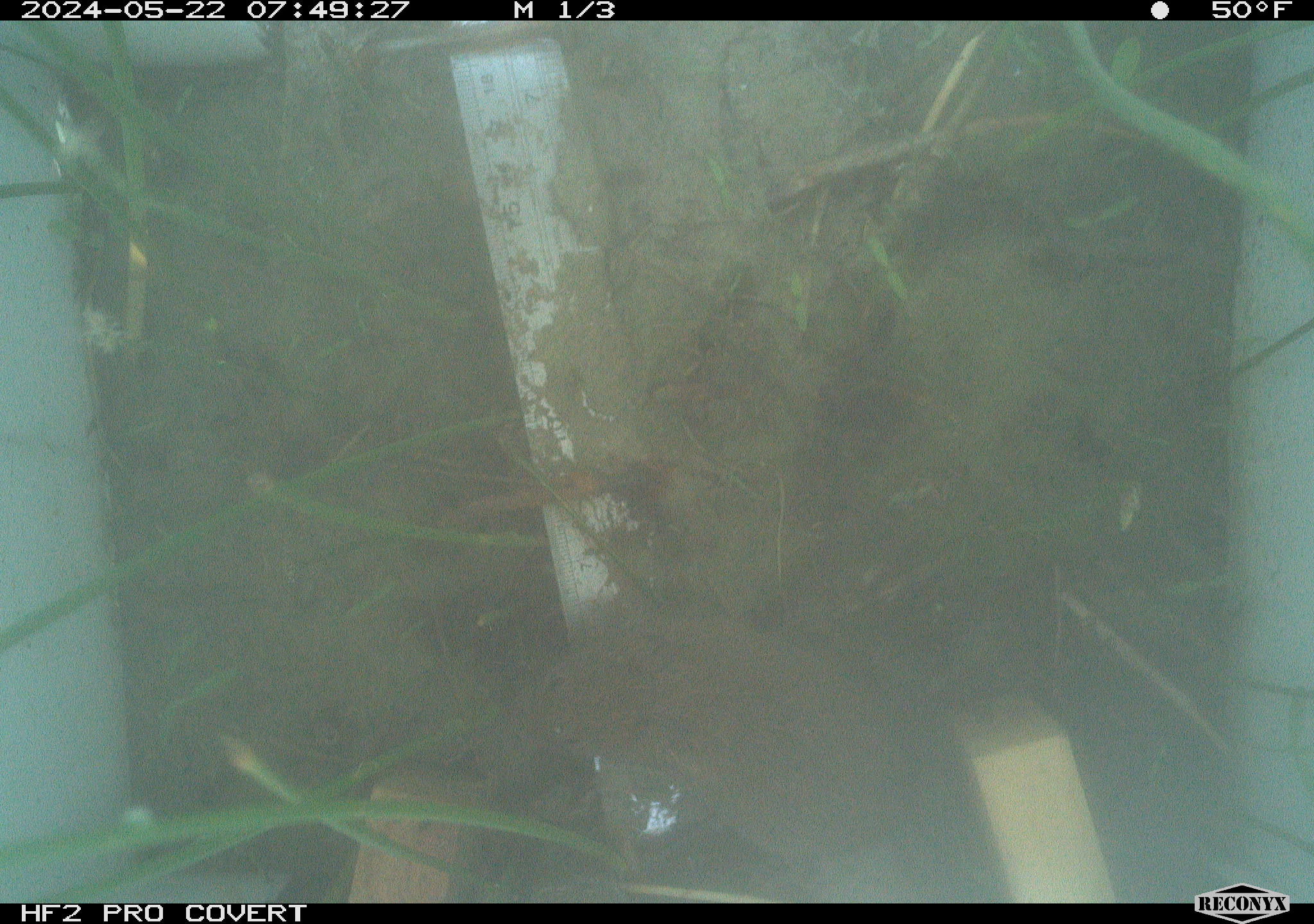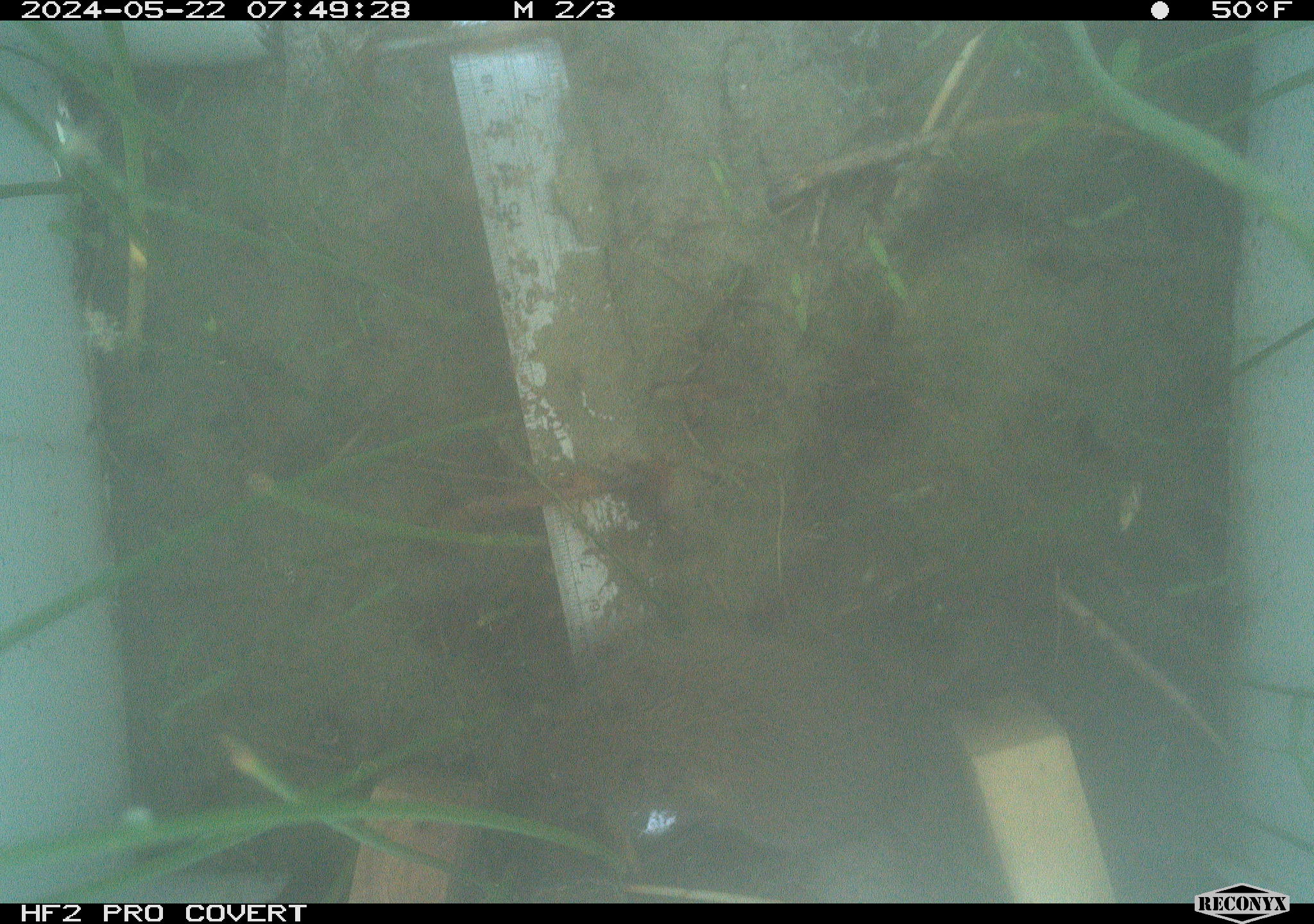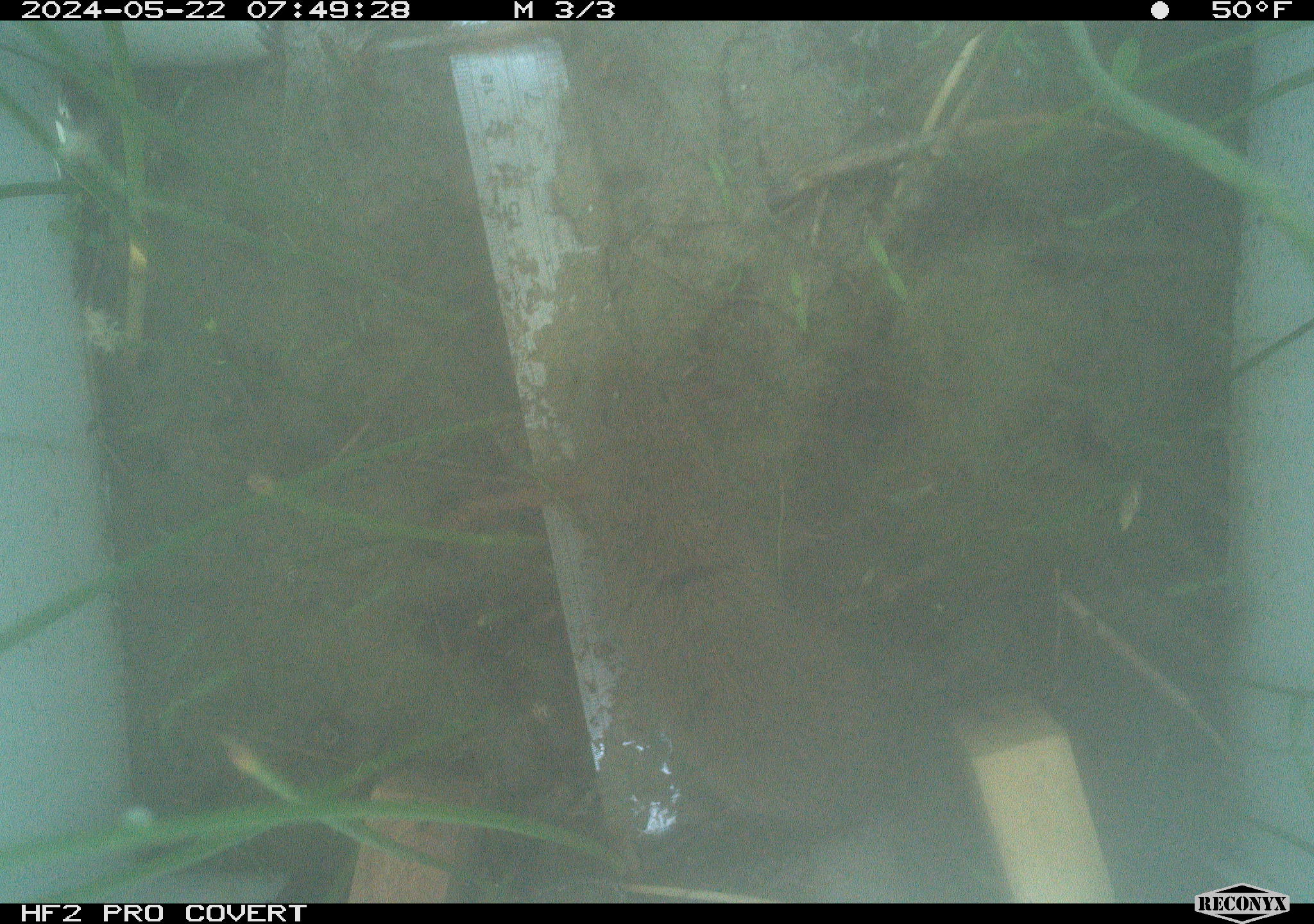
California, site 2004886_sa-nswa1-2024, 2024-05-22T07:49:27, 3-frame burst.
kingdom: Animalia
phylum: Chordata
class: Mammalia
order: Rodentia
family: Cricetidae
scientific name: Arvicolinae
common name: voles, lemmings, and muskrats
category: arvicolinae subfamily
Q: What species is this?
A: Arvicolinae subfamily (voles, lemmings, and muskrats) (Arvicolinae).